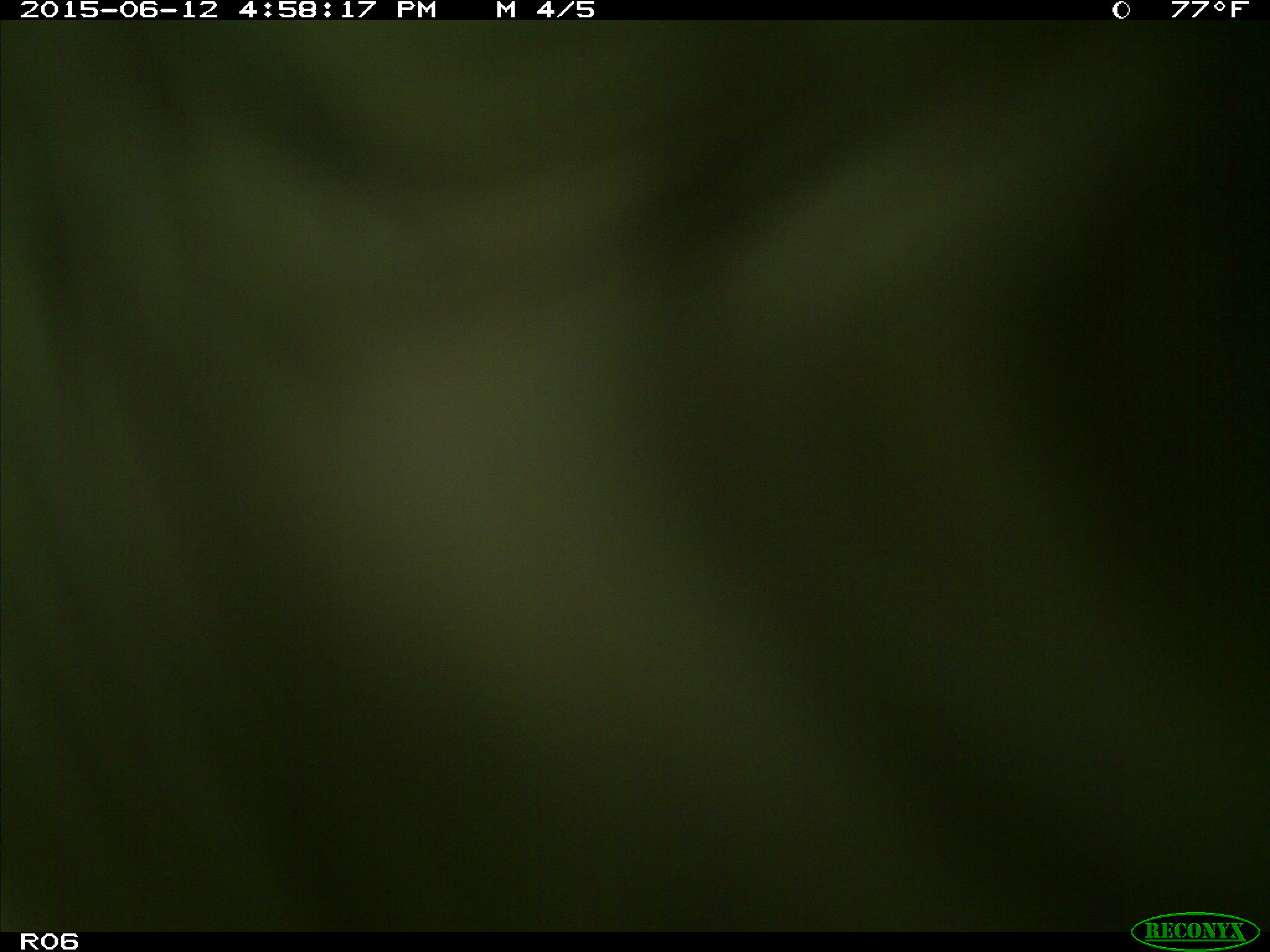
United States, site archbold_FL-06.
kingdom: Animalia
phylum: Chordata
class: Mammalia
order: Artiodactyla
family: Bovidae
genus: Bos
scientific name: Bos taurus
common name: domestic cow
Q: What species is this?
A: Bos taurus (domestic cow).